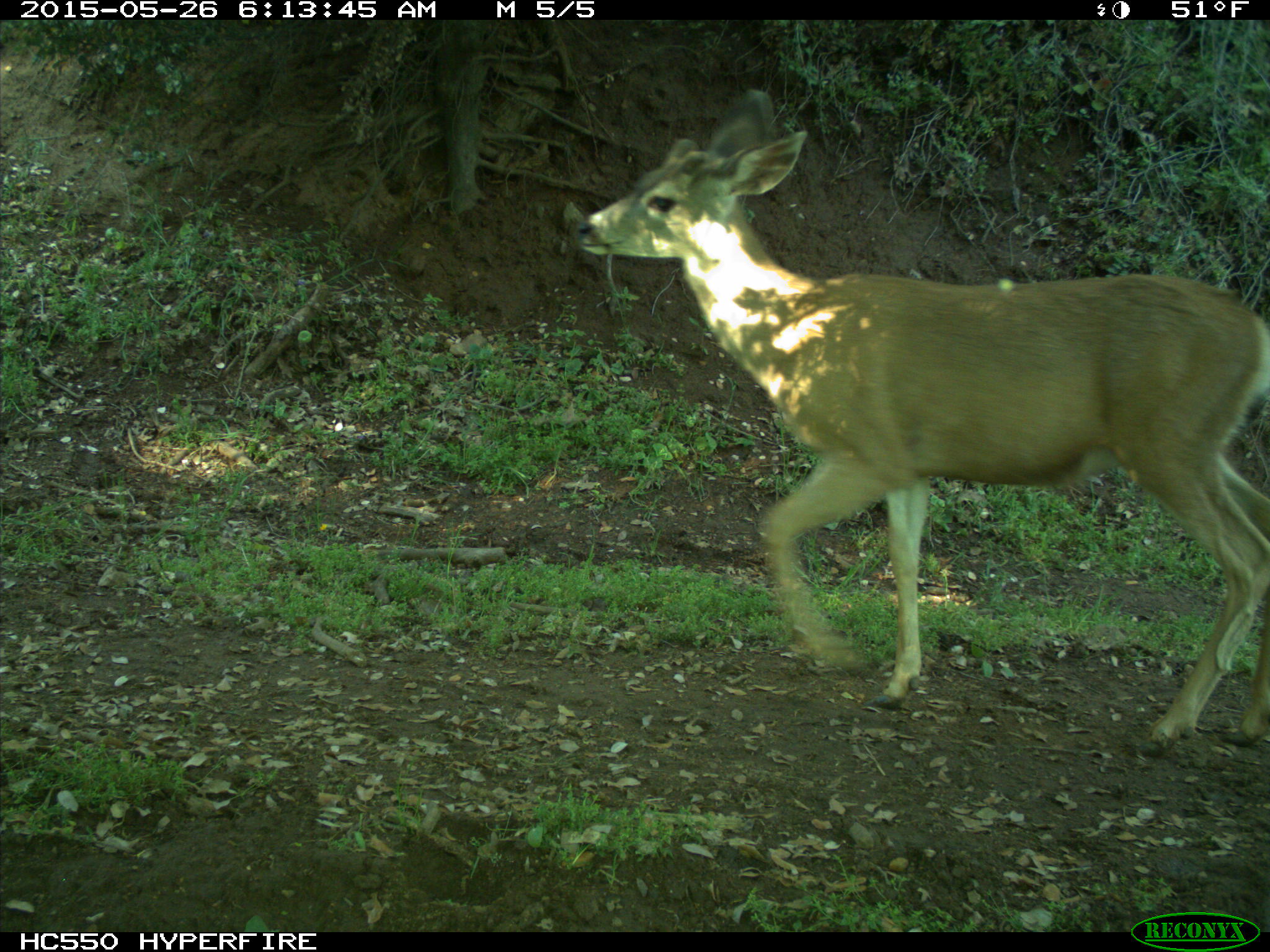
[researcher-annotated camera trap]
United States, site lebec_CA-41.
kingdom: Animalia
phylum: Chordata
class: Mammalia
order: Artiodactyla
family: Cervidae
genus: Odocoileus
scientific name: Odocoileus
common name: deer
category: unidentified deer